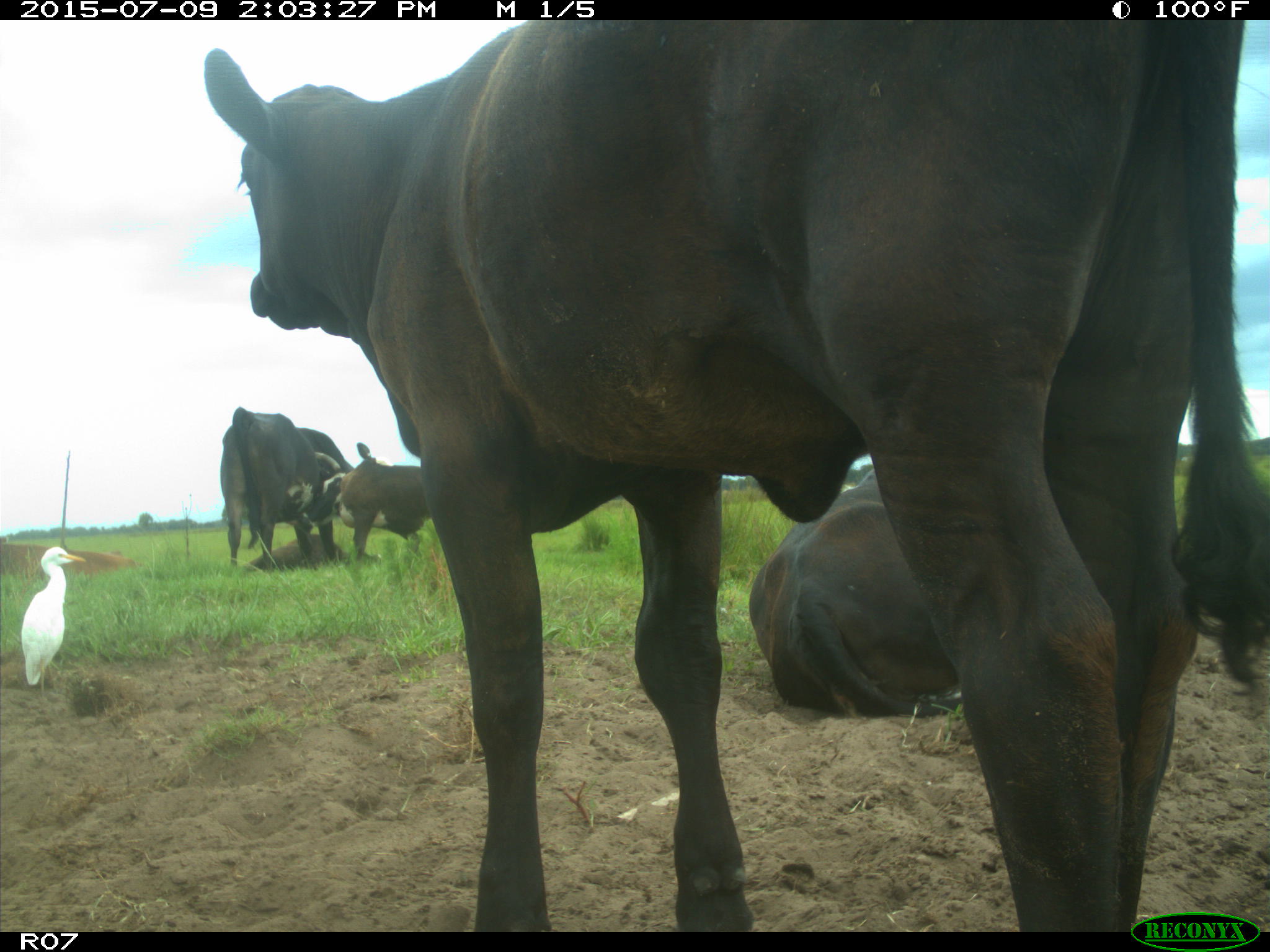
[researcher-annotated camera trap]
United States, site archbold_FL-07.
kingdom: Animalia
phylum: Chordata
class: Mammalia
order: Artiodactyla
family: Bovidae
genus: Bos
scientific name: Bos taurus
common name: domestic cow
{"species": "Bos taurus (domestic cow)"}